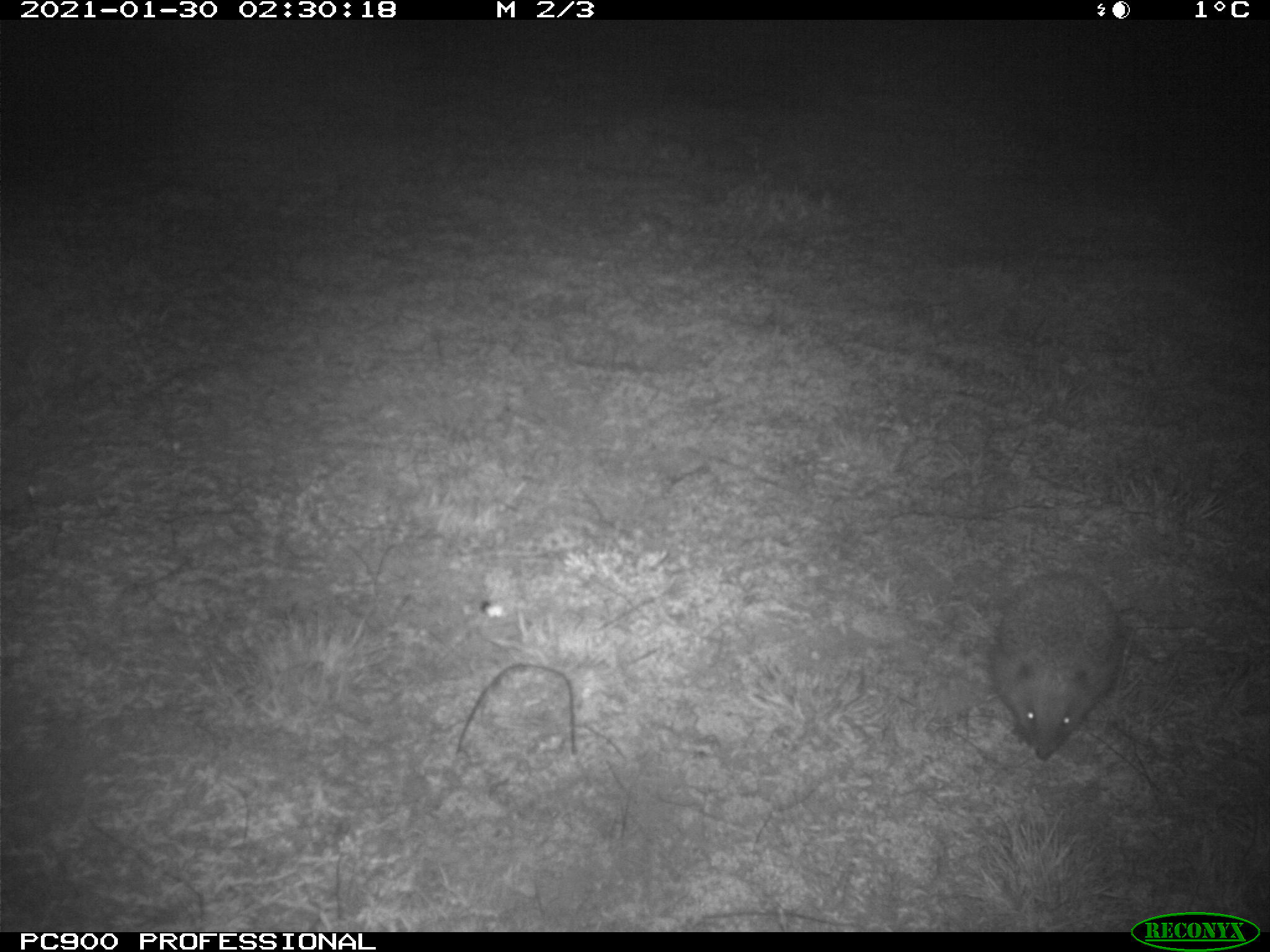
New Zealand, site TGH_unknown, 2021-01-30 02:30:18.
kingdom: Animalia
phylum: Chordata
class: Mammalia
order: Eulipotyphla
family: Erinaceidae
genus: Erinaceus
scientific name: Erinaceus europaeus europaeus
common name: european hedgehog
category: hedgehog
Hedgehog (european hedgehog) (Erinaceus europaeus europaeus).